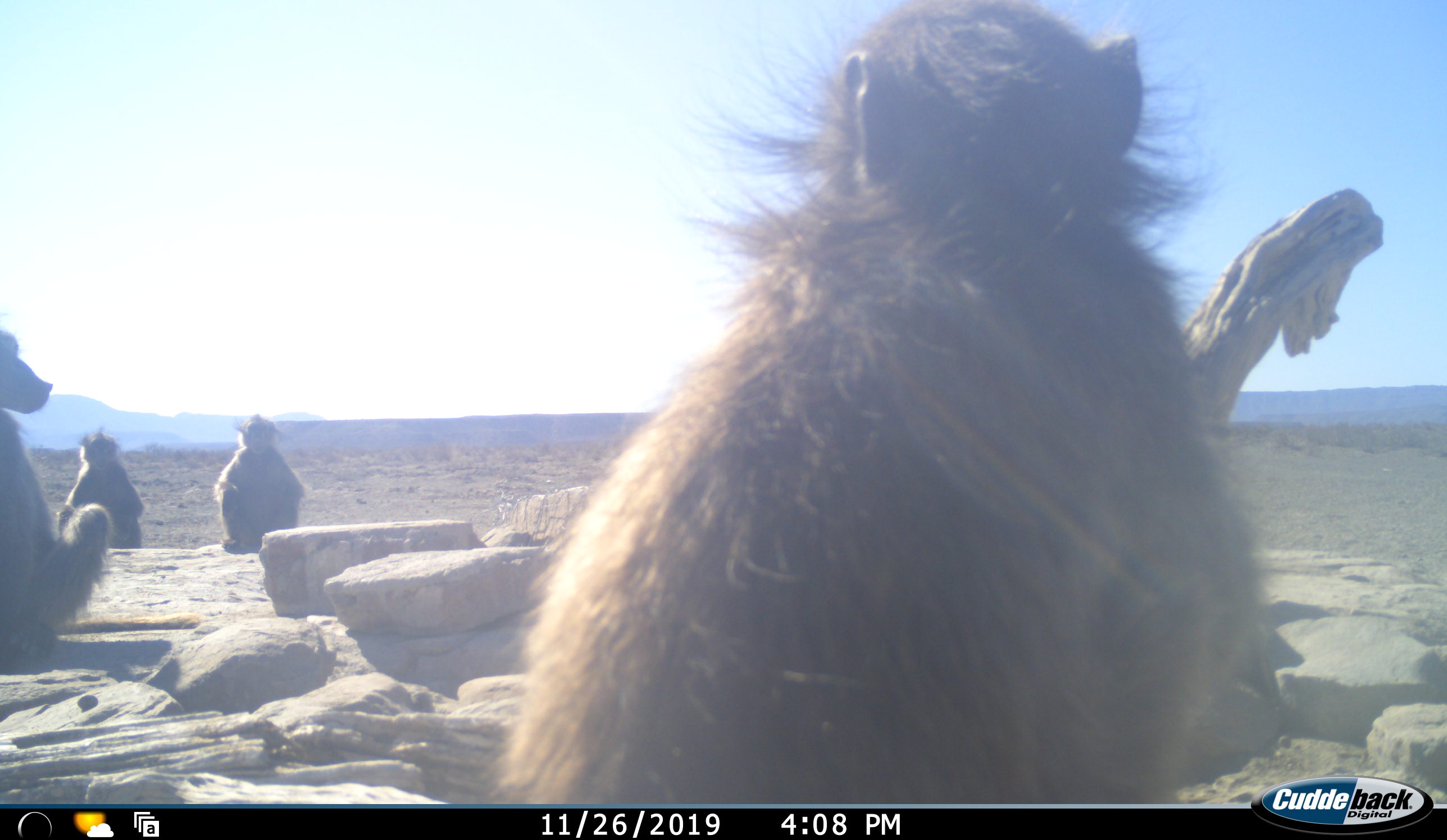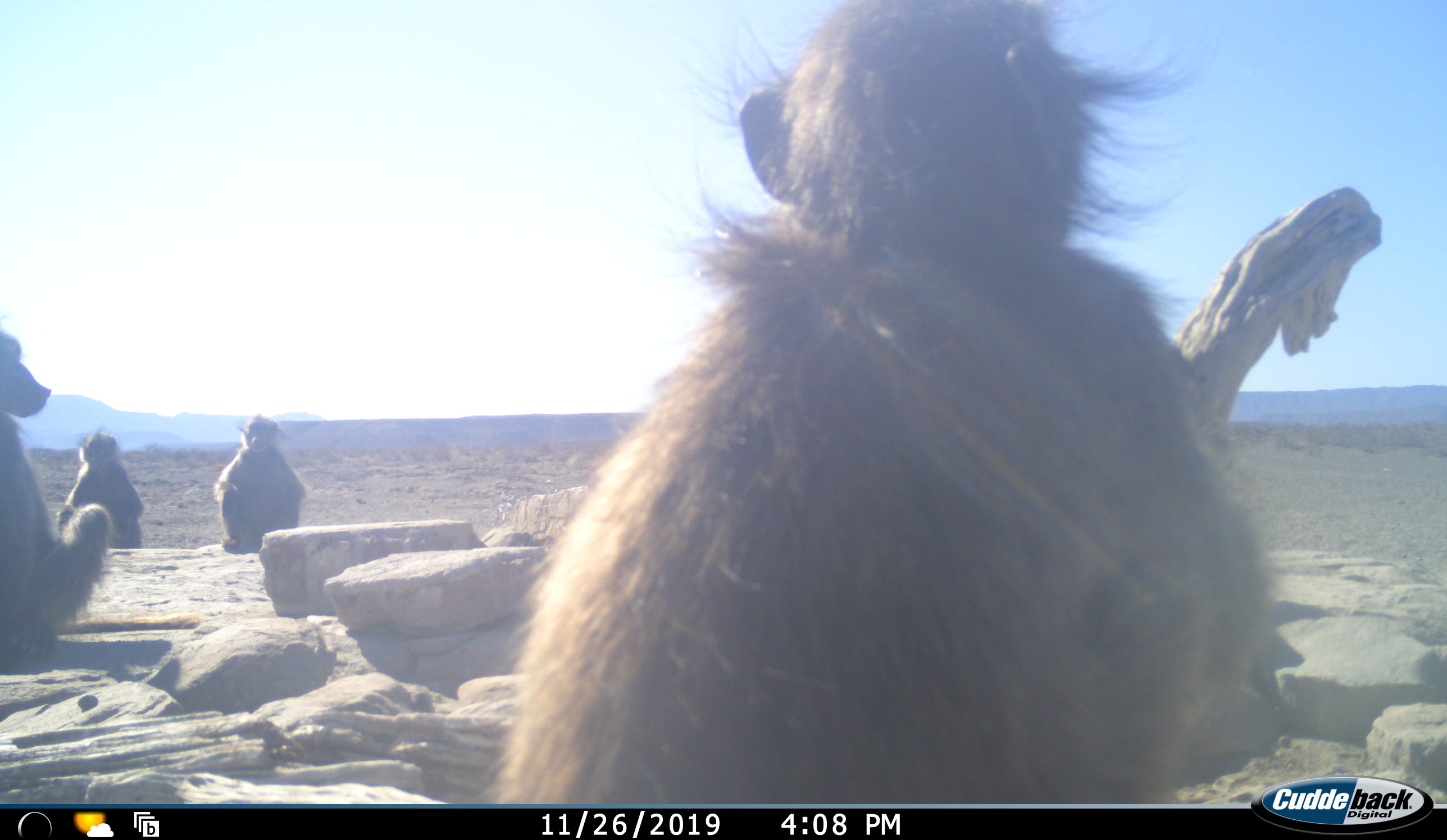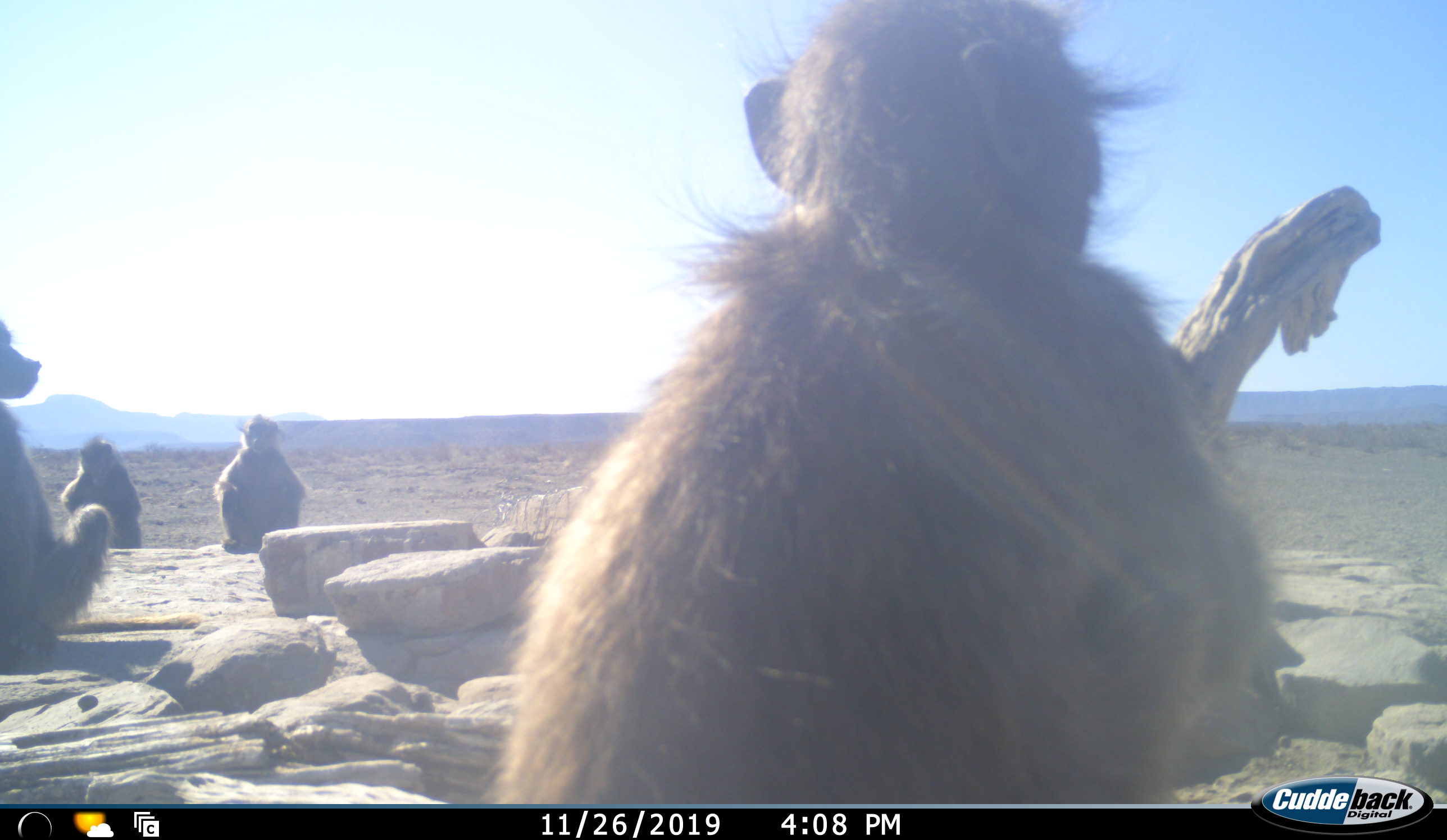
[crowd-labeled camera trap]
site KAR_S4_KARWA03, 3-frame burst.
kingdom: Animalia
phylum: Chordata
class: Mammalia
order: Primates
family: Cercopithecidae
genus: Papio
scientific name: Papio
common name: baboon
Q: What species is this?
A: Baboon (Papio).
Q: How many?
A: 4.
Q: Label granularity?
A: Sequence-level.